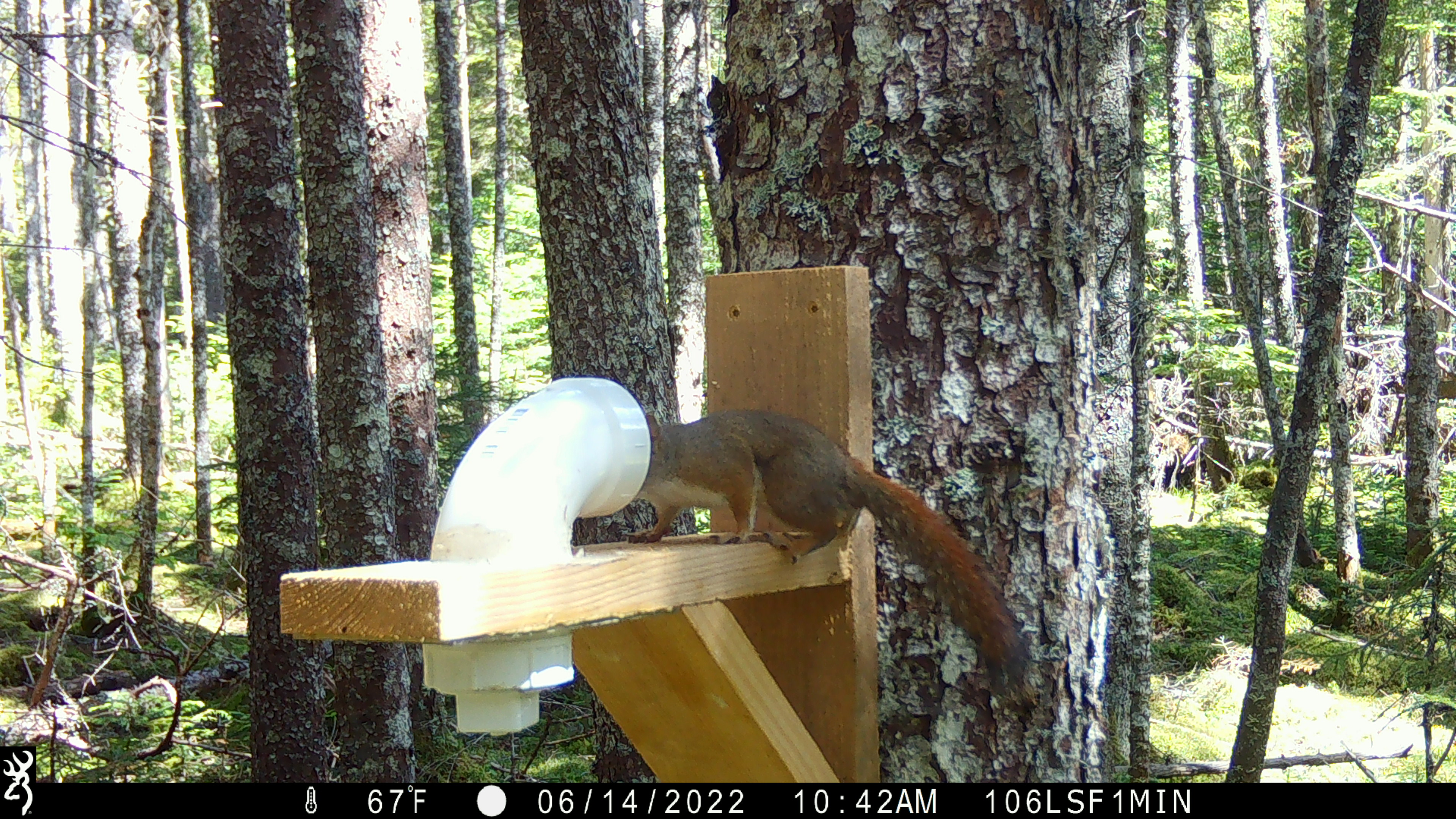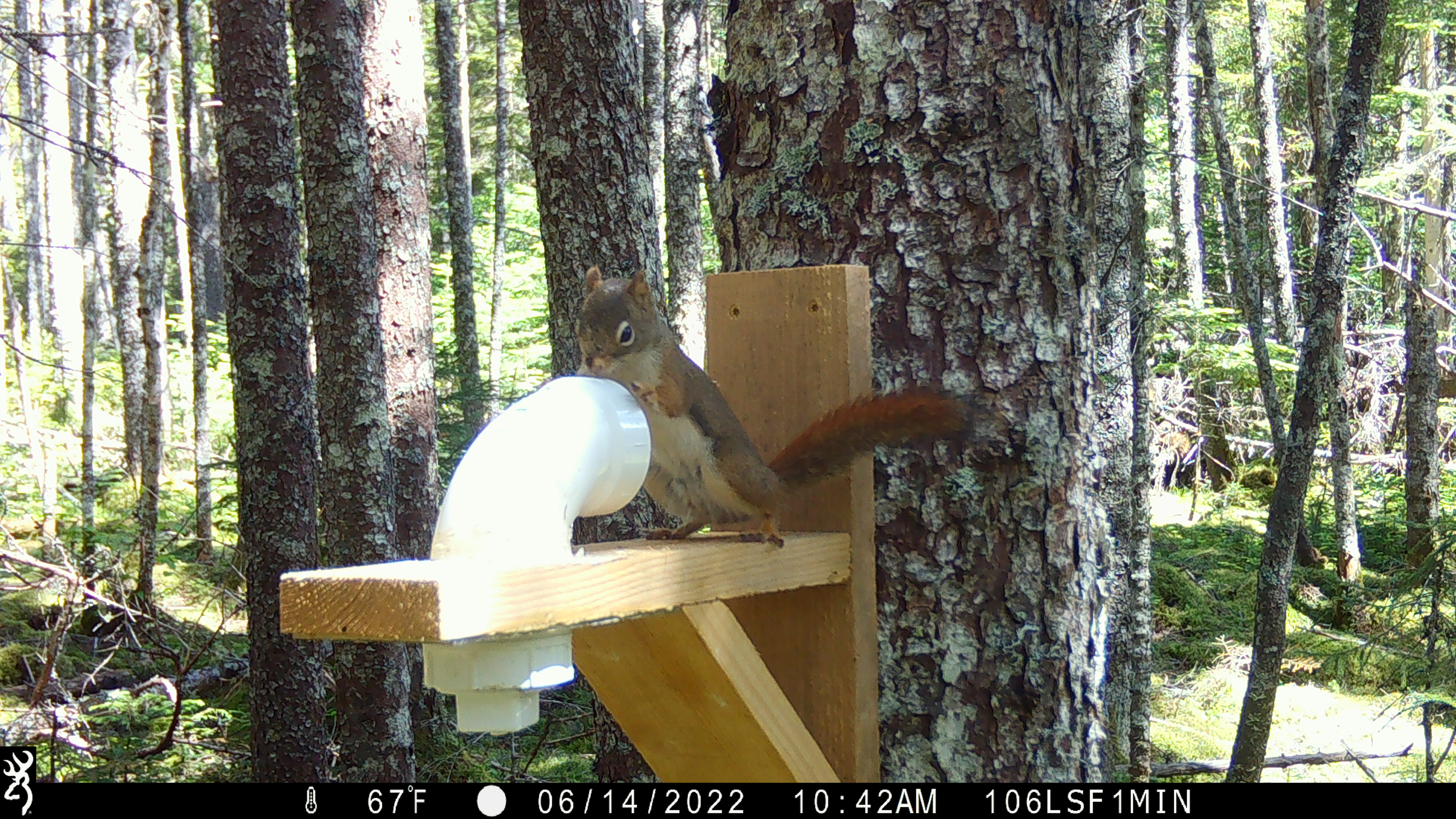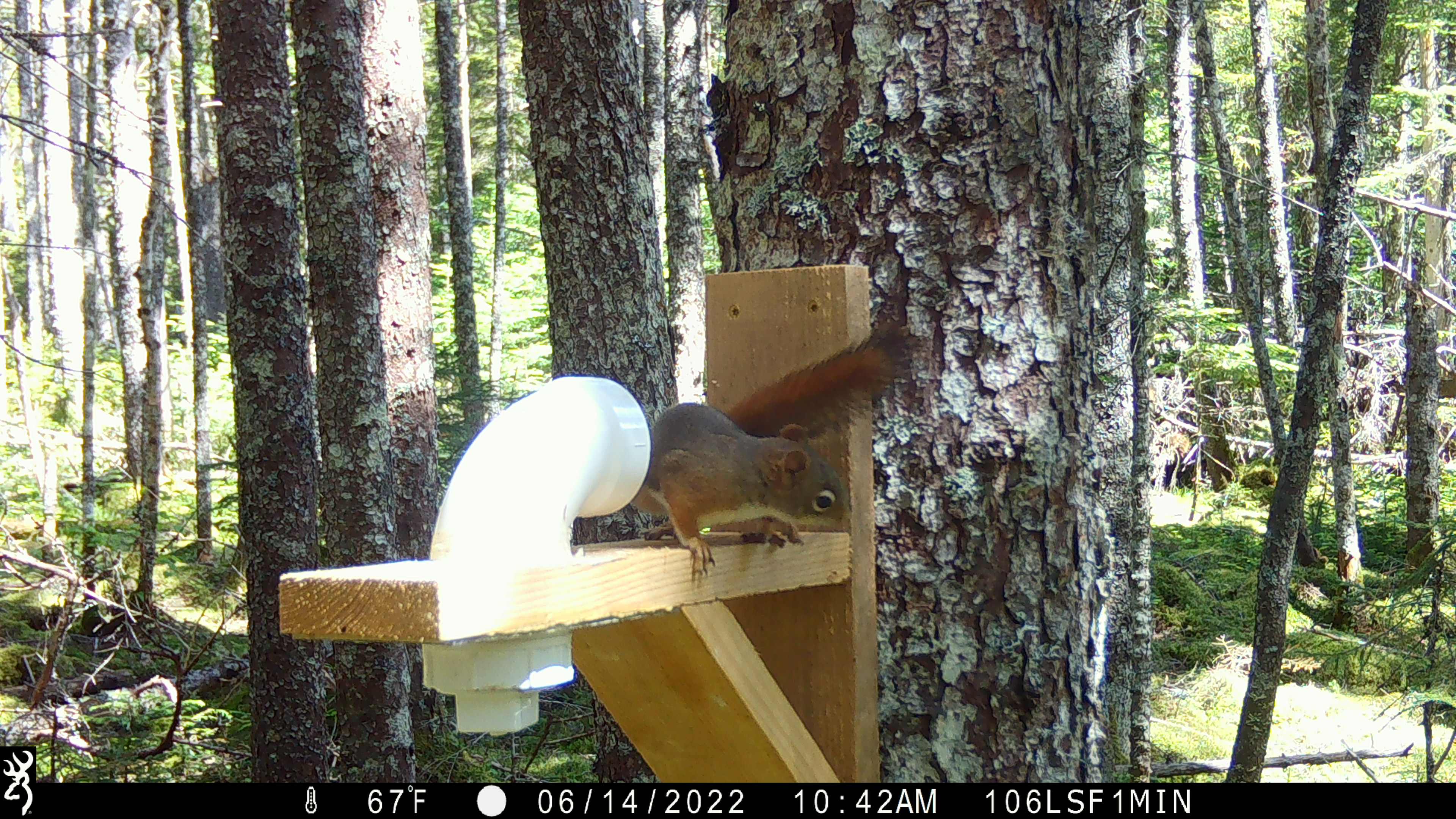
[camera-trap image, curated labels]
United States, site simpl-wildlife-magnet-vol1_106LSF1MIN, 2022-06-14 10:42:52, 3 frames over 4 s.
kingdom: Animalia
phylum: Chordata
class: Mammalia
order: Rodentia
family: Sciuridae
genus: Tamiasciurus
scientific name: Tamiasciurus hudsonicus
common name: red squirrel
Red squirrel (Tamiasciurus hudsonicus).